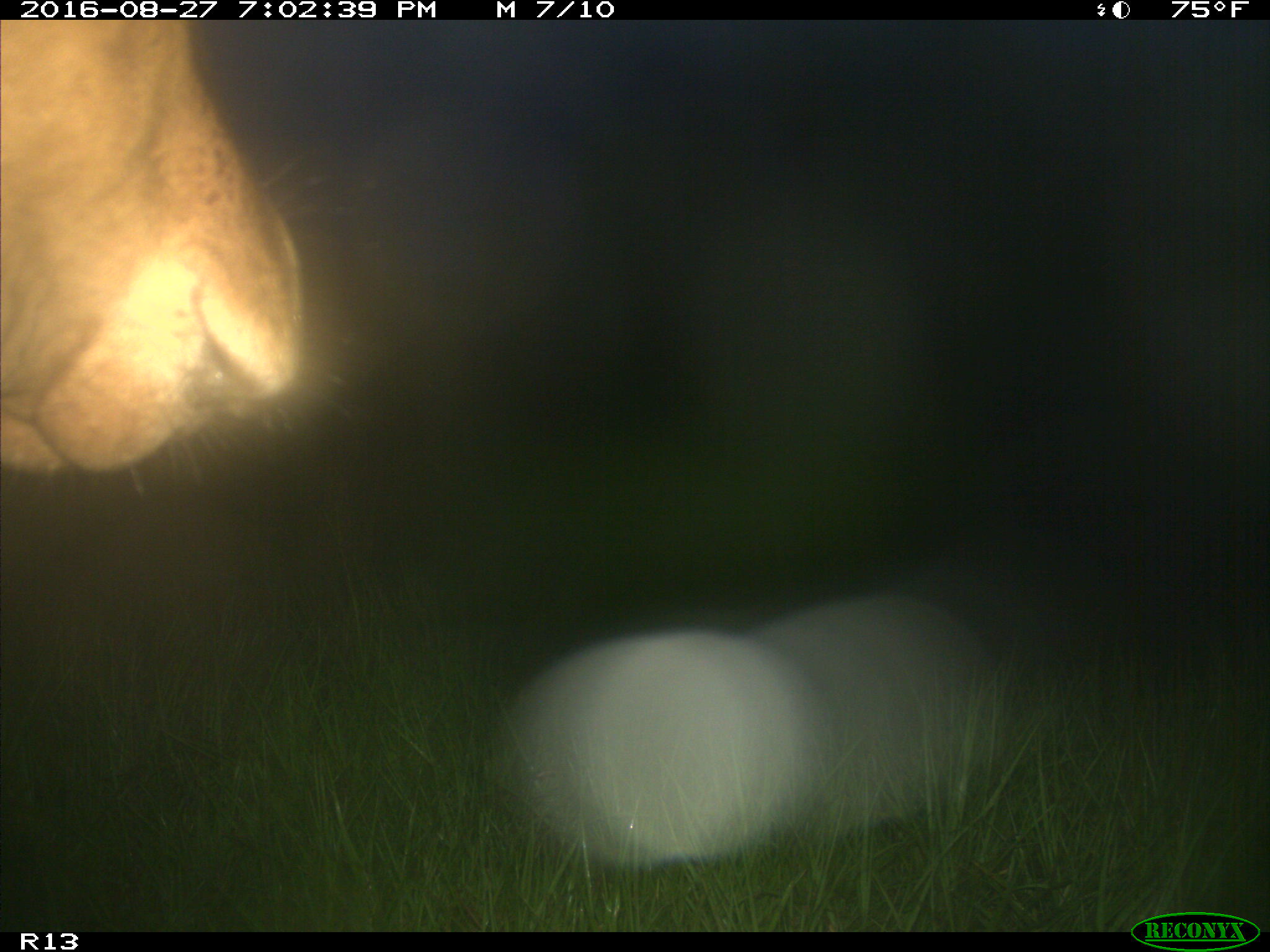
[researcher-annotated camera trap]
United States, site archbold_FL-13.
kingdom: Animalia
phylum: Chordata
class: Mammalia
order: Artiodactyla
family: Bovidae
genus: Bos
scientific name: Bos taurus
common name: domestic cow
Bos taurus (domestic cow).